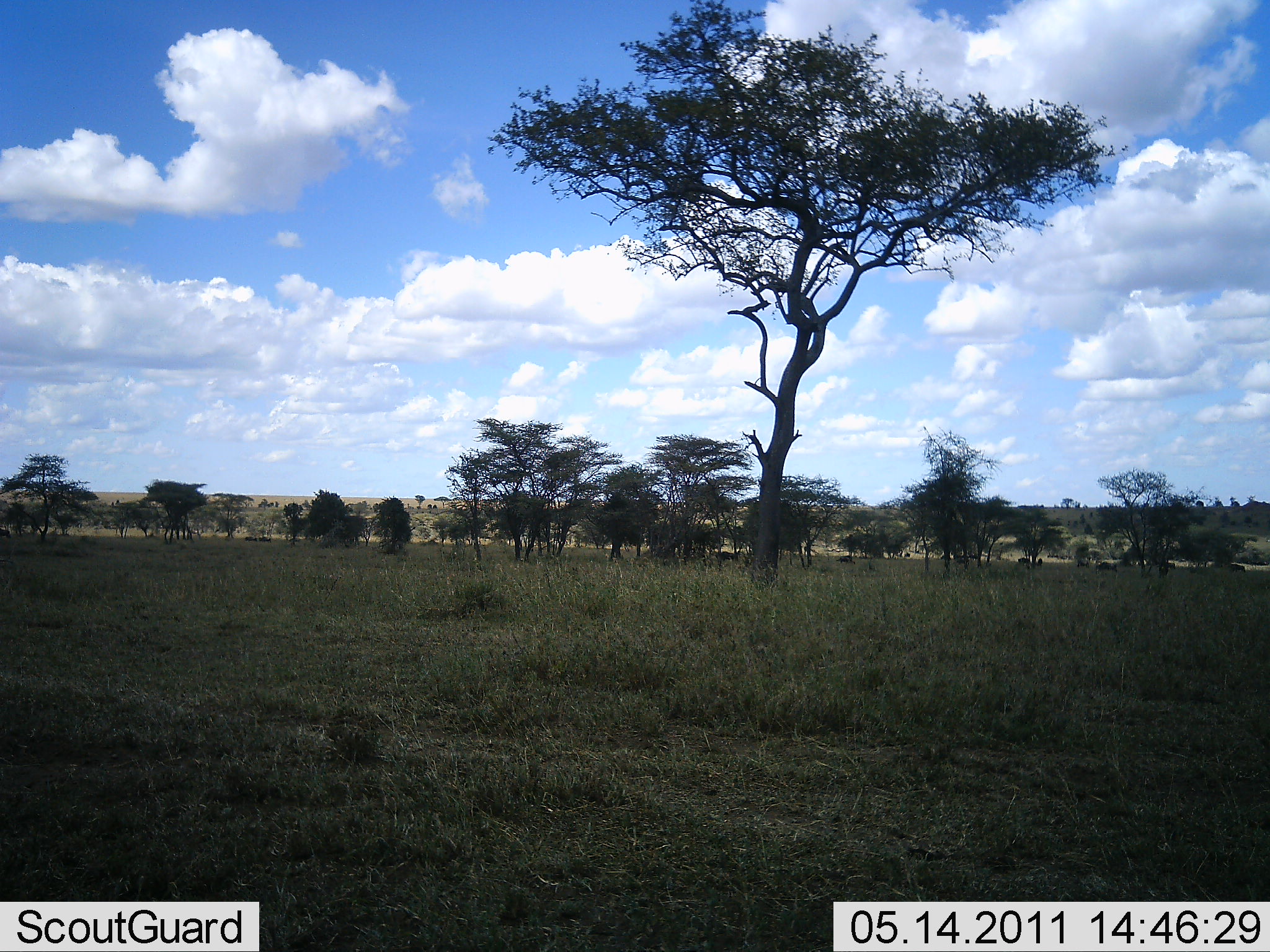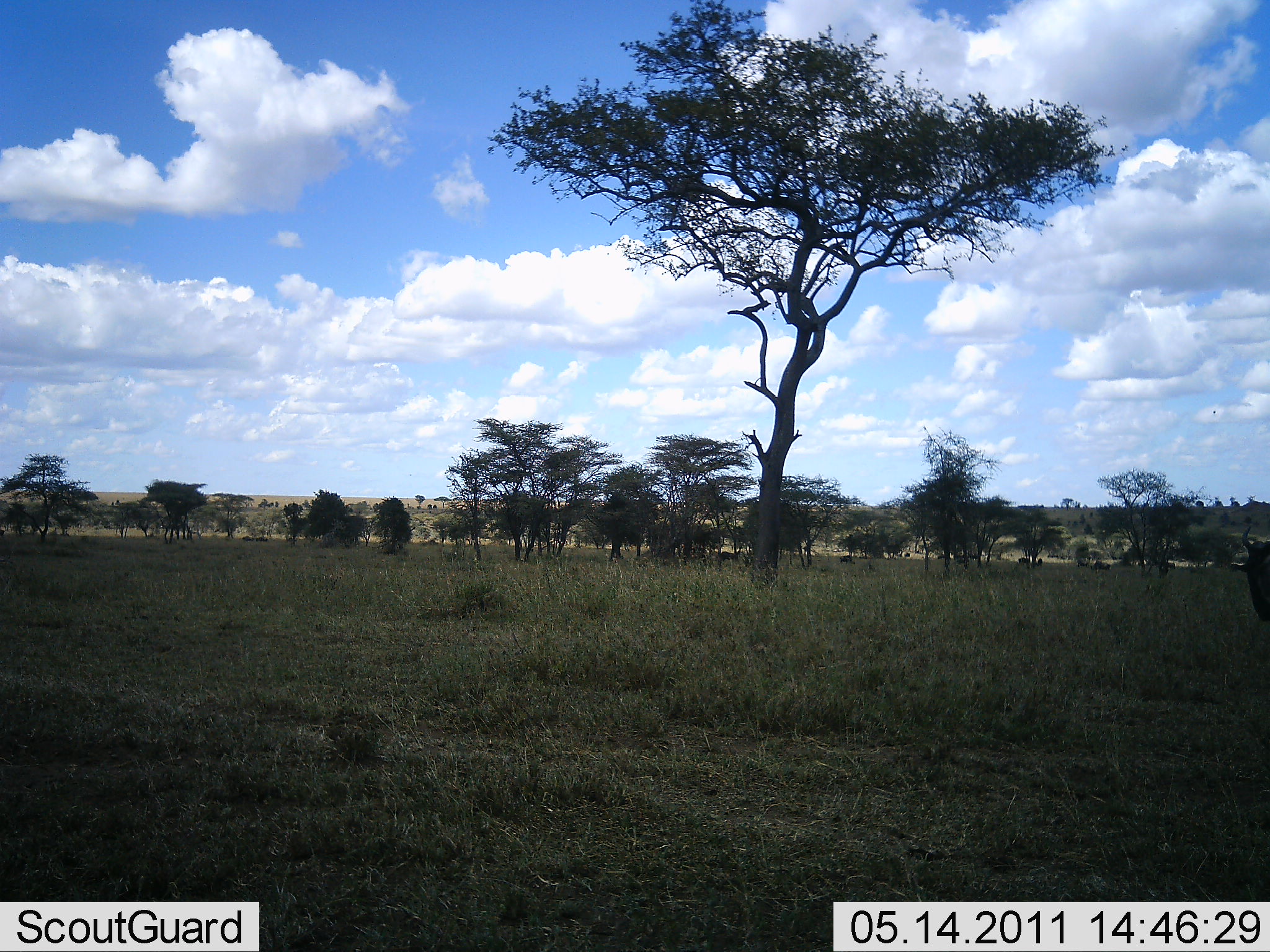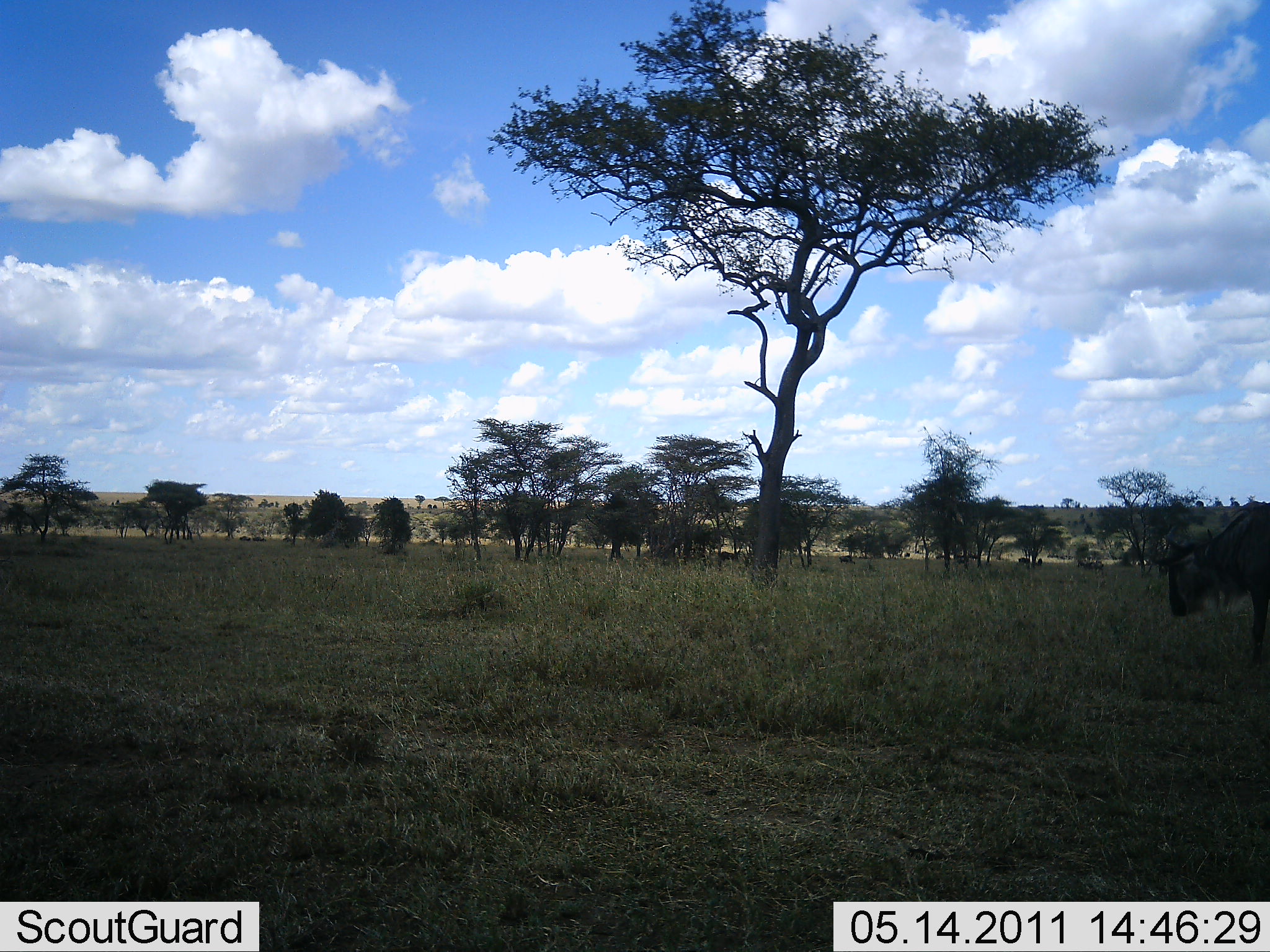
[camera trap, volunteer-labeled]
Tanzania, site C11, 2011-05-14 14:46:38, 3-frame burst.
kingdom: Animalia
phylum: Chordata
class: Mammalia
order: Artiodactyla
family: Bovidae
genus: Connochaetes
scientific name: Connochaetes taurinus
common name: blue wildebeest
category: wildebeest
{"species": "wildebeest (blue wildebeest) (Connochaetes taurinus)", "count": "1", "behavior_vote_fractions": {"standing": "17%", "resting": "0%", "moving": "92%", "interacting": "0%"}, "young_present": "0%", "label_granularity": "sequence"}